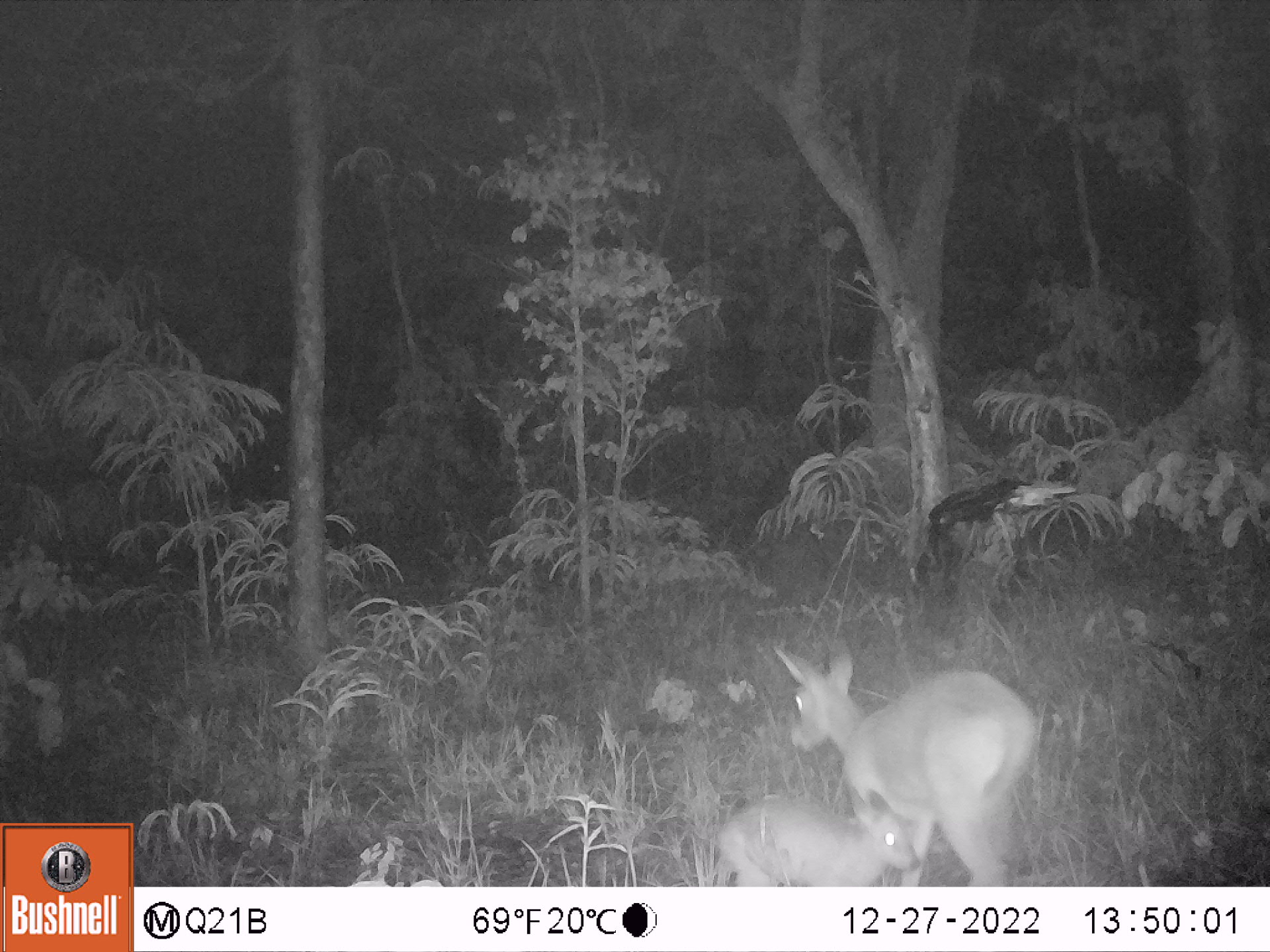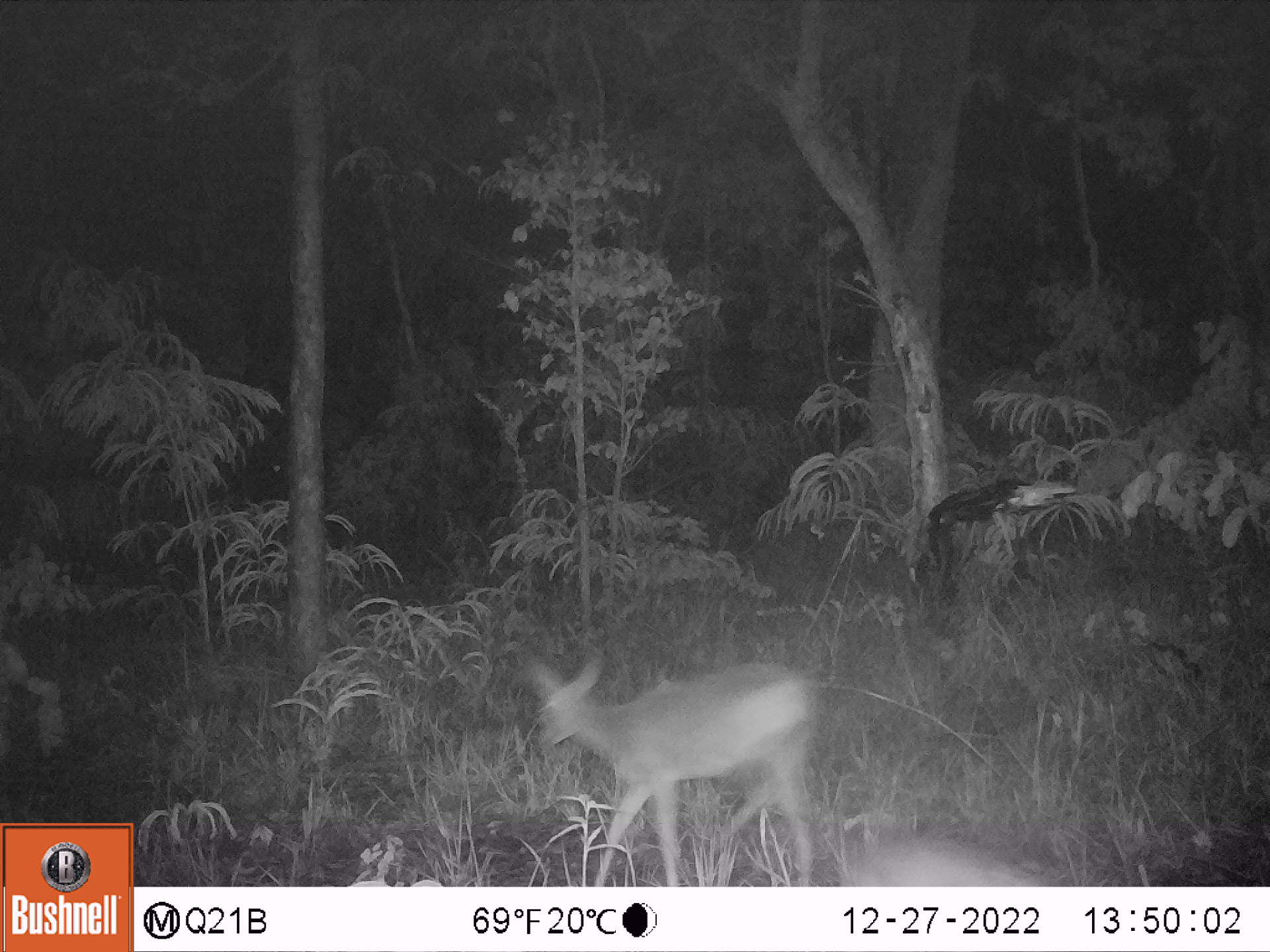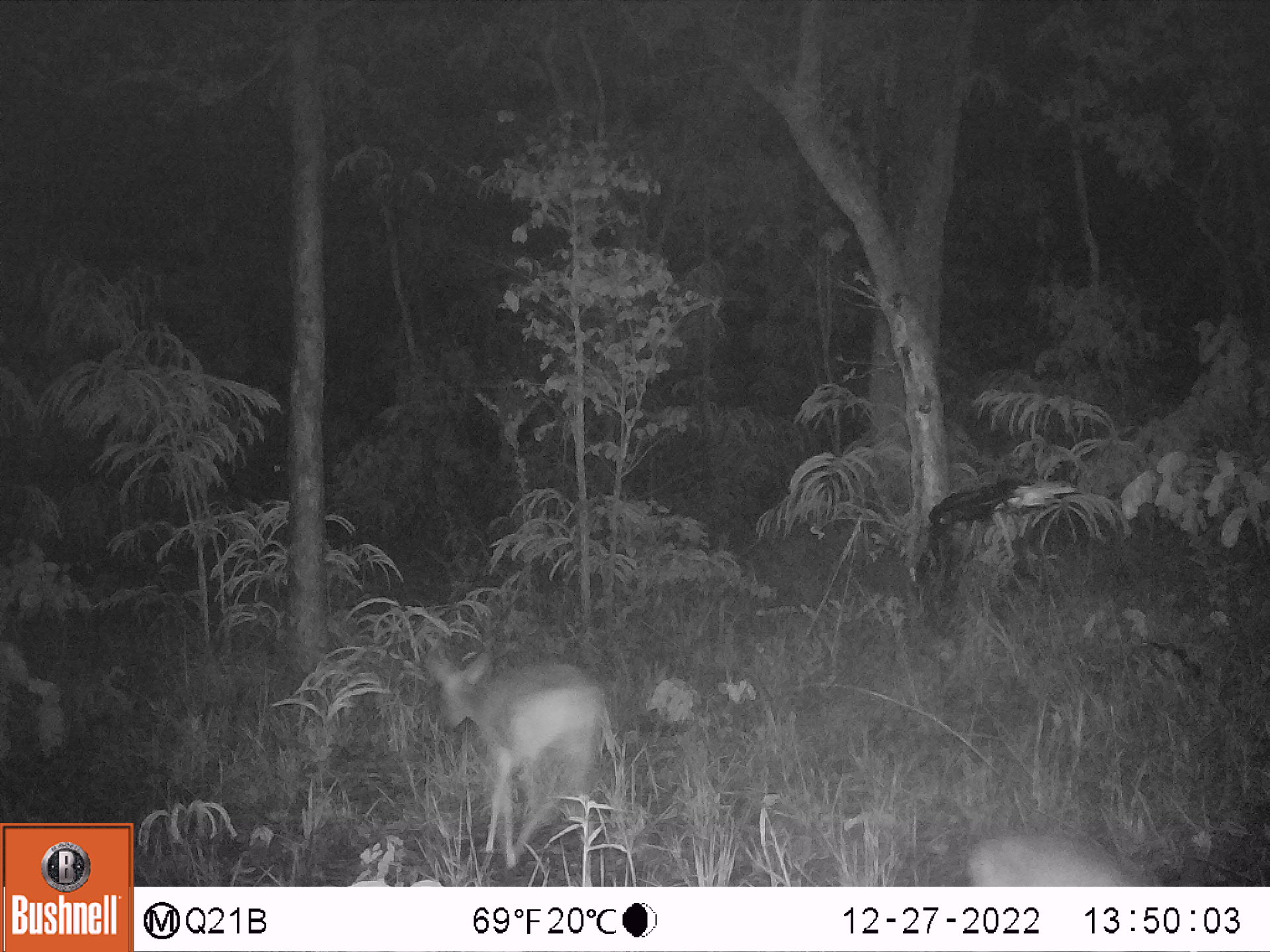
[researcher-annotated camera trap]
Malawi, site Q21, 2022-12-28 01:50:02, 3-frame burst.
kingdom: Animalia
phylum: Chordata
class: Mammalia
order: Artiodactyla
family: Bovidae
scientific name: Antilopinae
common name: small antelope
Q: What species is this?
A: Small antelope (Antilopinae).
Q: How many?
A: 2.